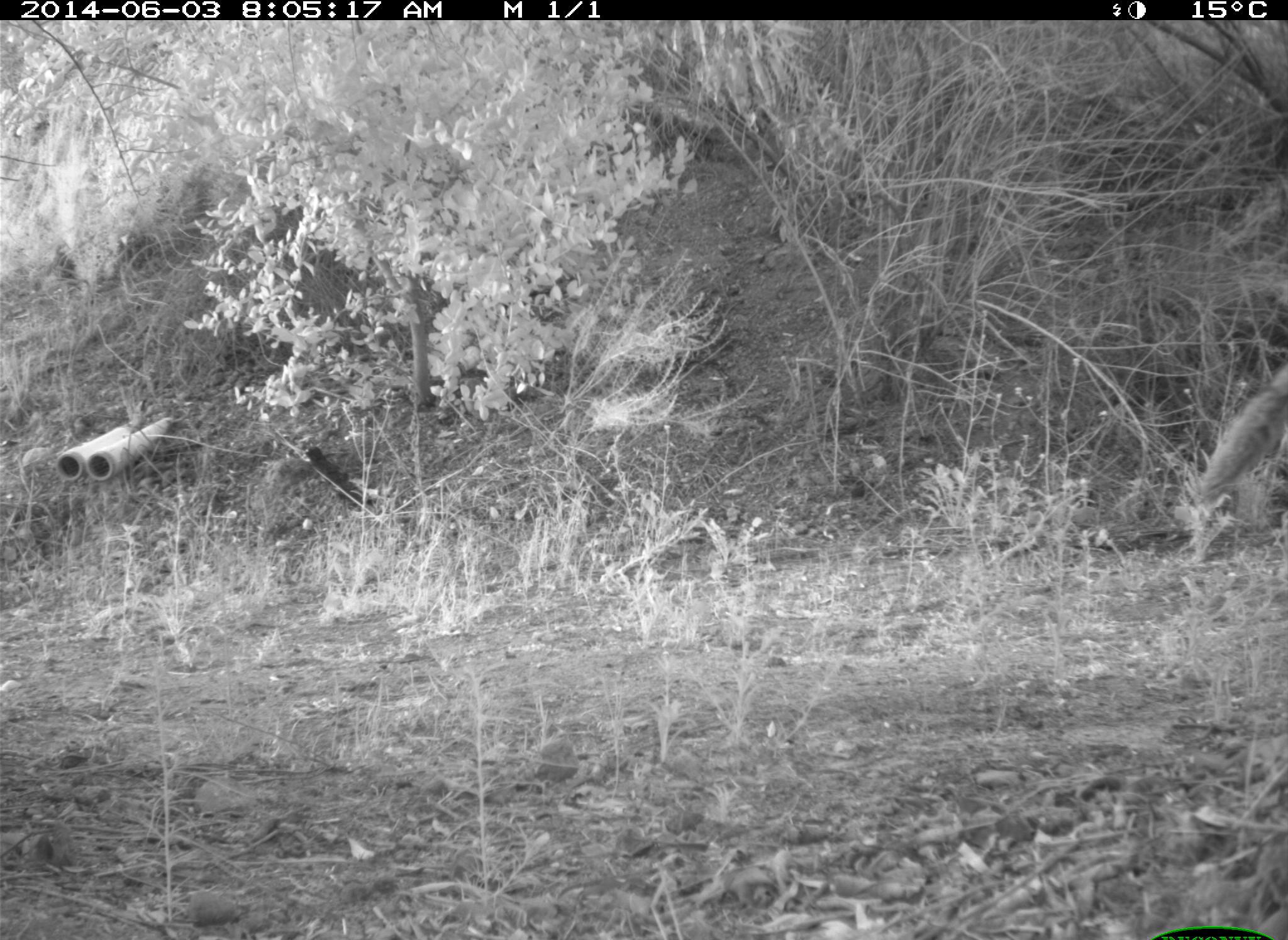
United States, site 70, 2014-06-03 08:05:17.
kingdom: Animalia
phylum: Chordata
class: Mammalia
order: Carnivora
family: Canidae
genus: Canis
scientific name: Canis latrans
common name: coyote